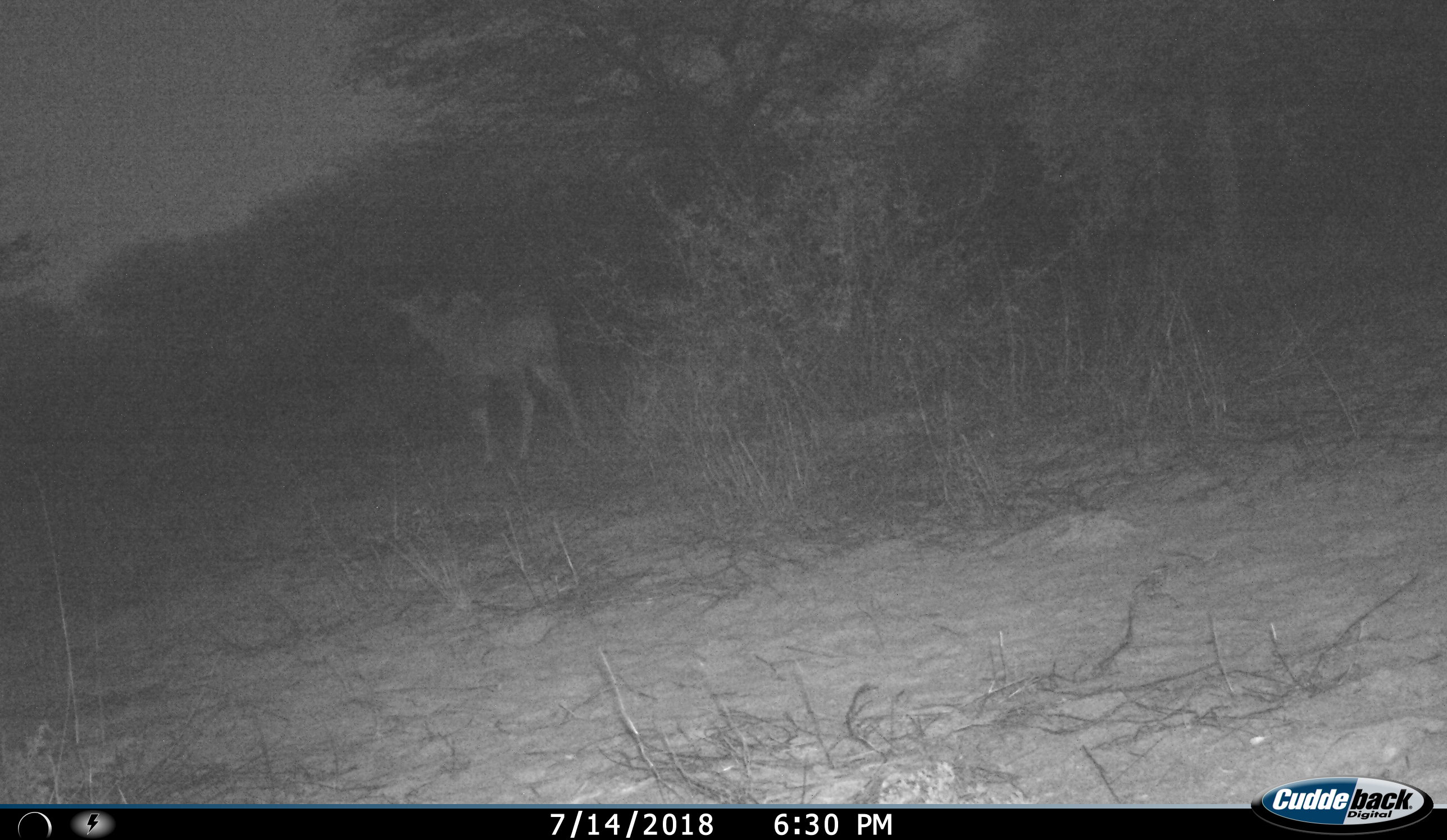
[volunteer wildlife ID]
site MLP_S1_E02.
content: unidentified animal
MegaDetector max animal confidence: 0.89